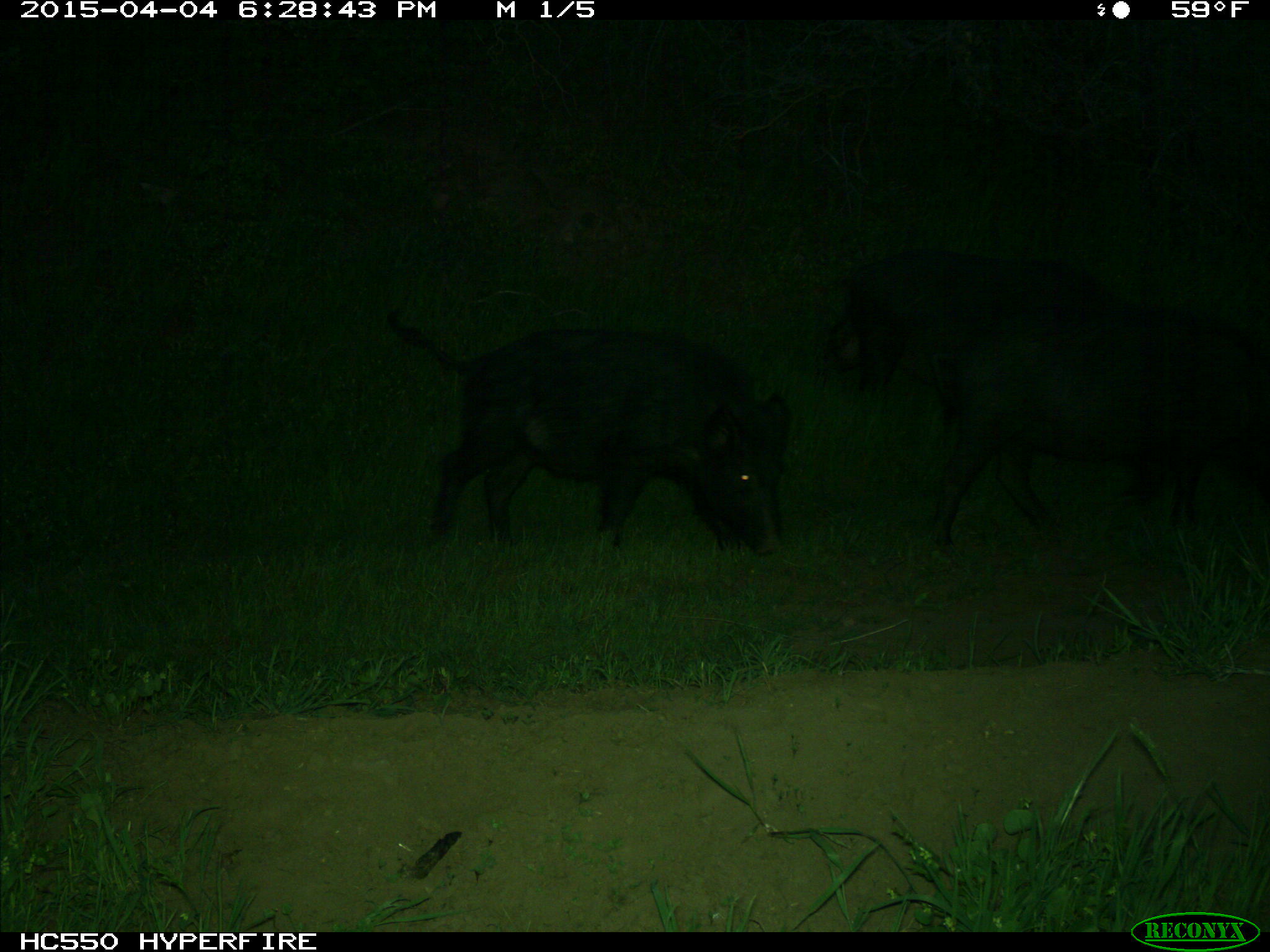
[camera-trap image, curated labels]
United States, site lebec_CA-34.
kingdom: Animalia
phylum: Chordata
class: Mammalia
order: Artiodactyla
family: Suidae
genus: Sus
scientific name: Sus scrofa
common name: wild boar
Sus scrofa (wild boar).